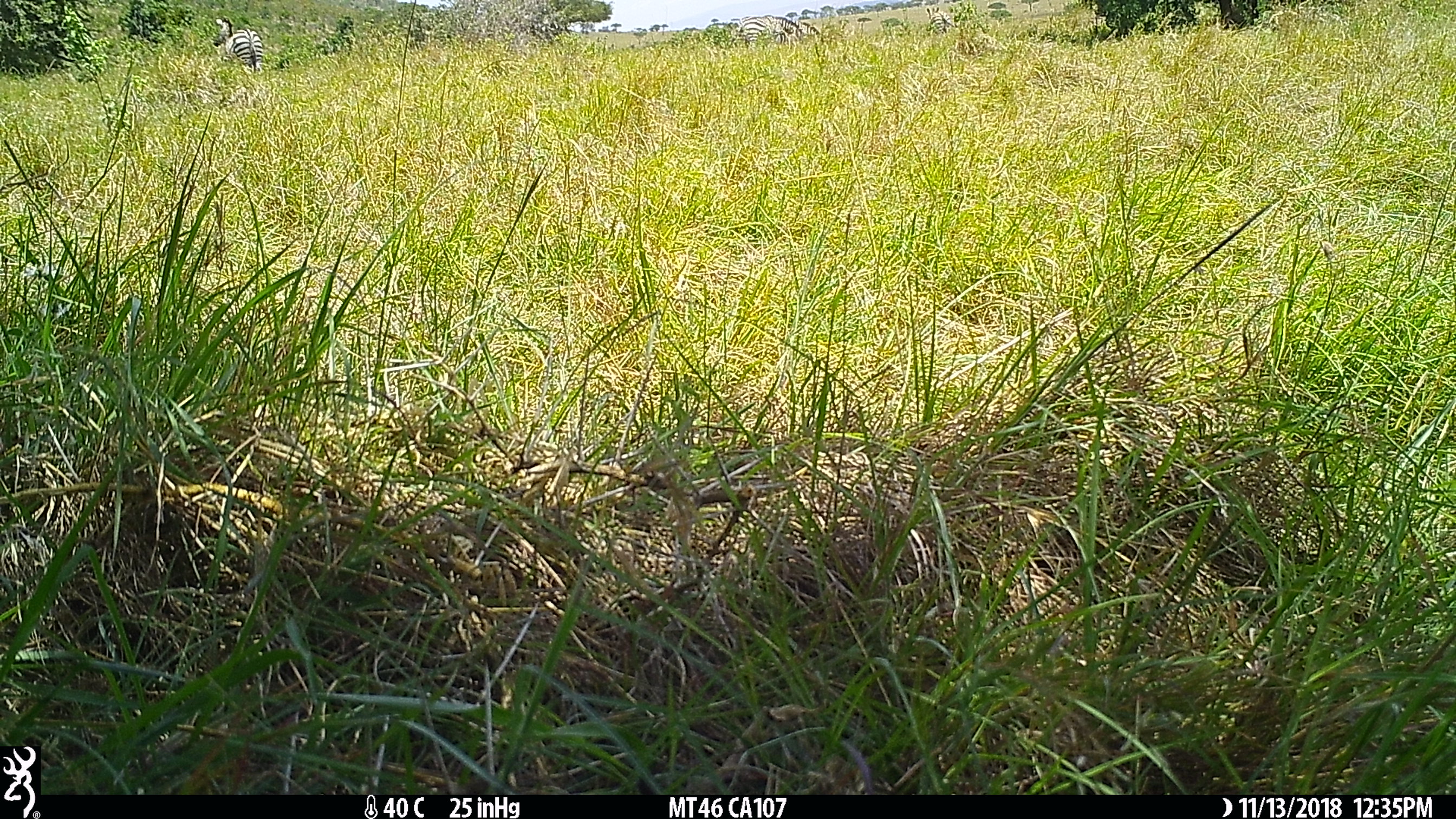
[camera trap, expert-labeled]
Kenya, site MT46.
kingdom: Animalia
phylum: Chordata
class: Mammalia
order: Perissodactyla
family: Equidae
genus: Equus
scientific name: Equus quagga burchellii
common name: burchell's zebra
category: zebra